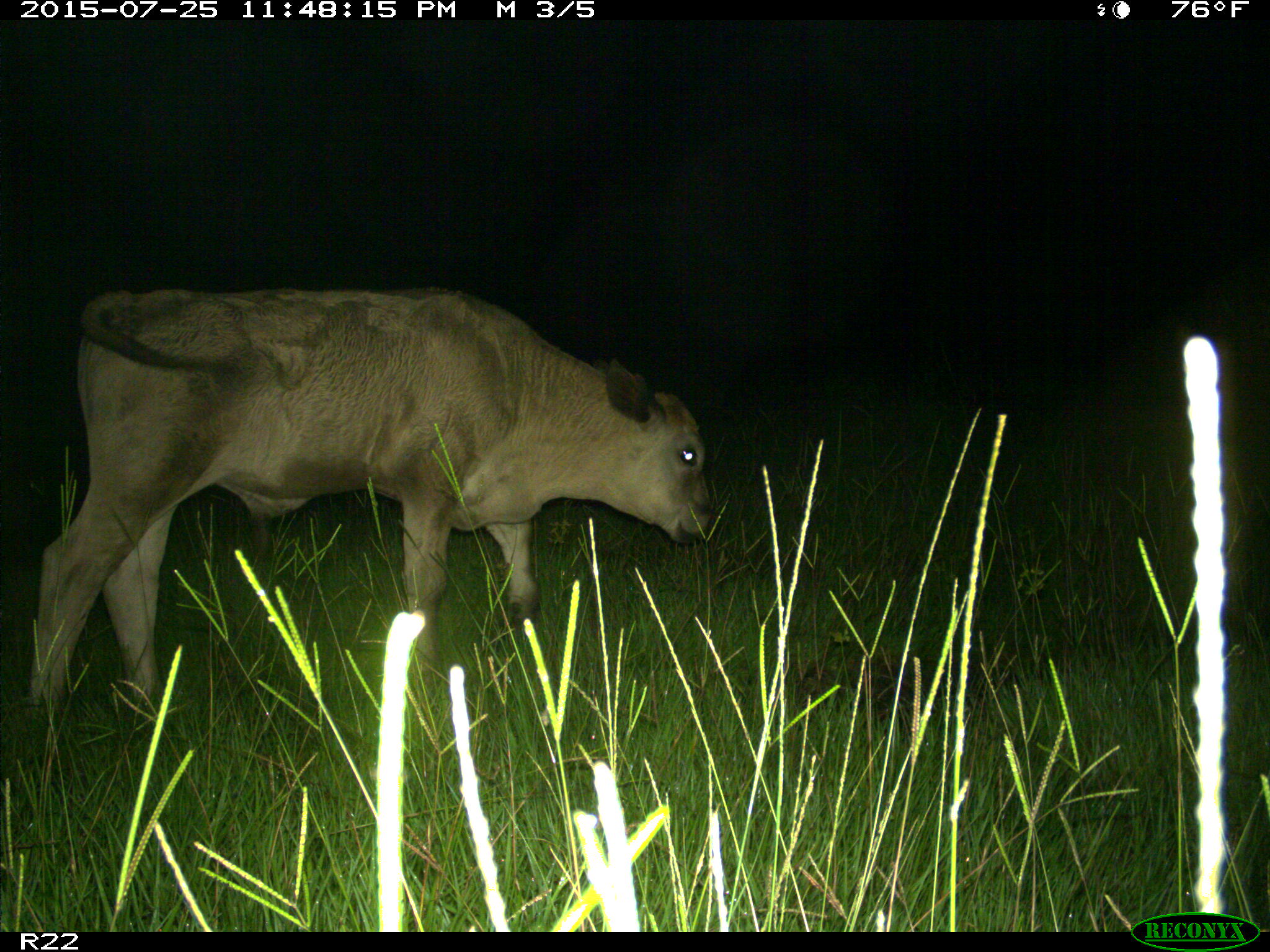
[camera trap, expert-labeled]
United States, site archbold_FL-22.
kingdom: Animalia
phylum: Chordata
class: Mammalia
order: Artiodactyla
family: Bovidae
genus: Bos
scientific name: Bos taurus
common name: domestic cow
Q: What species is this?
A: Bos taurus (domestic cow).